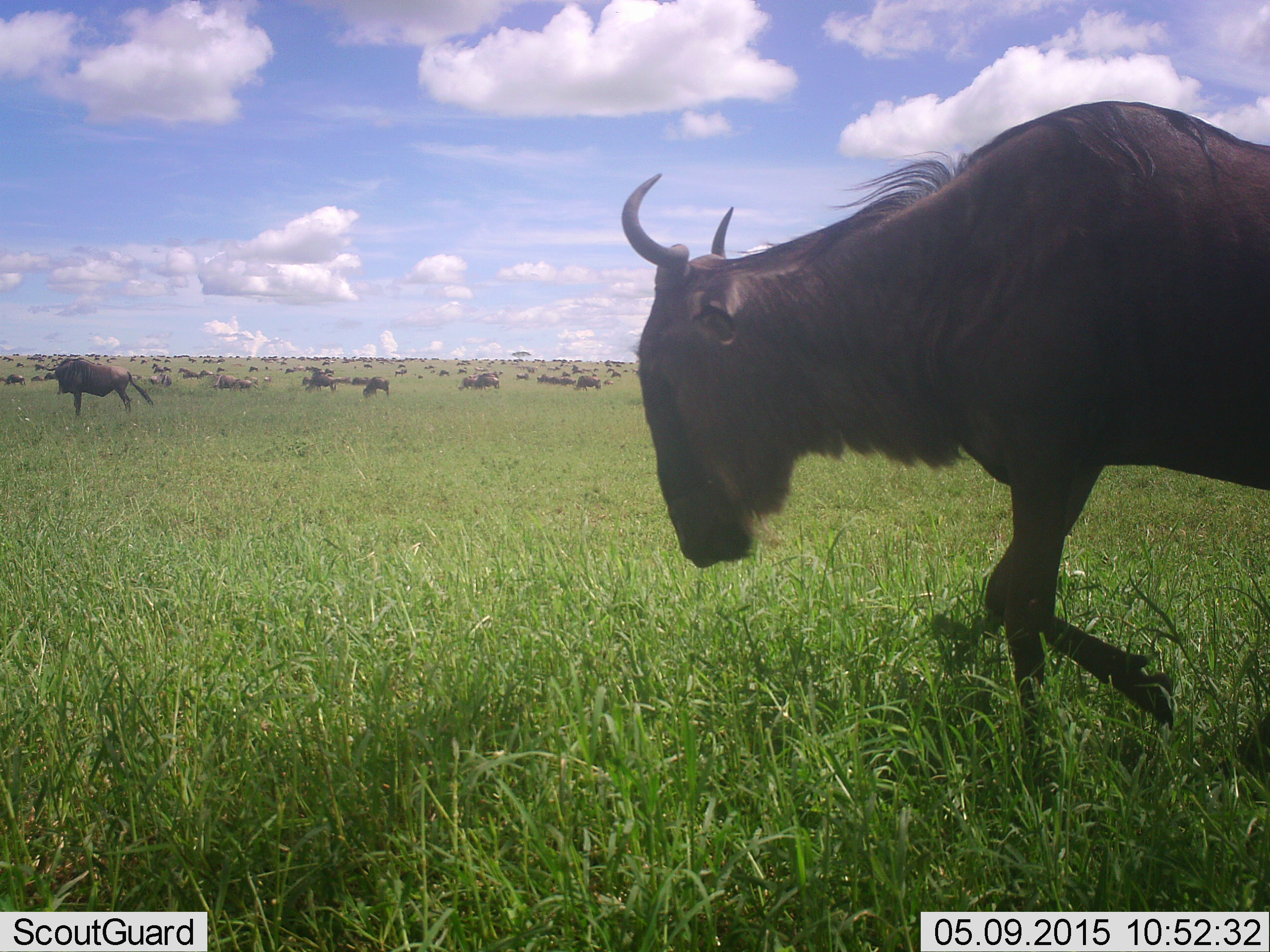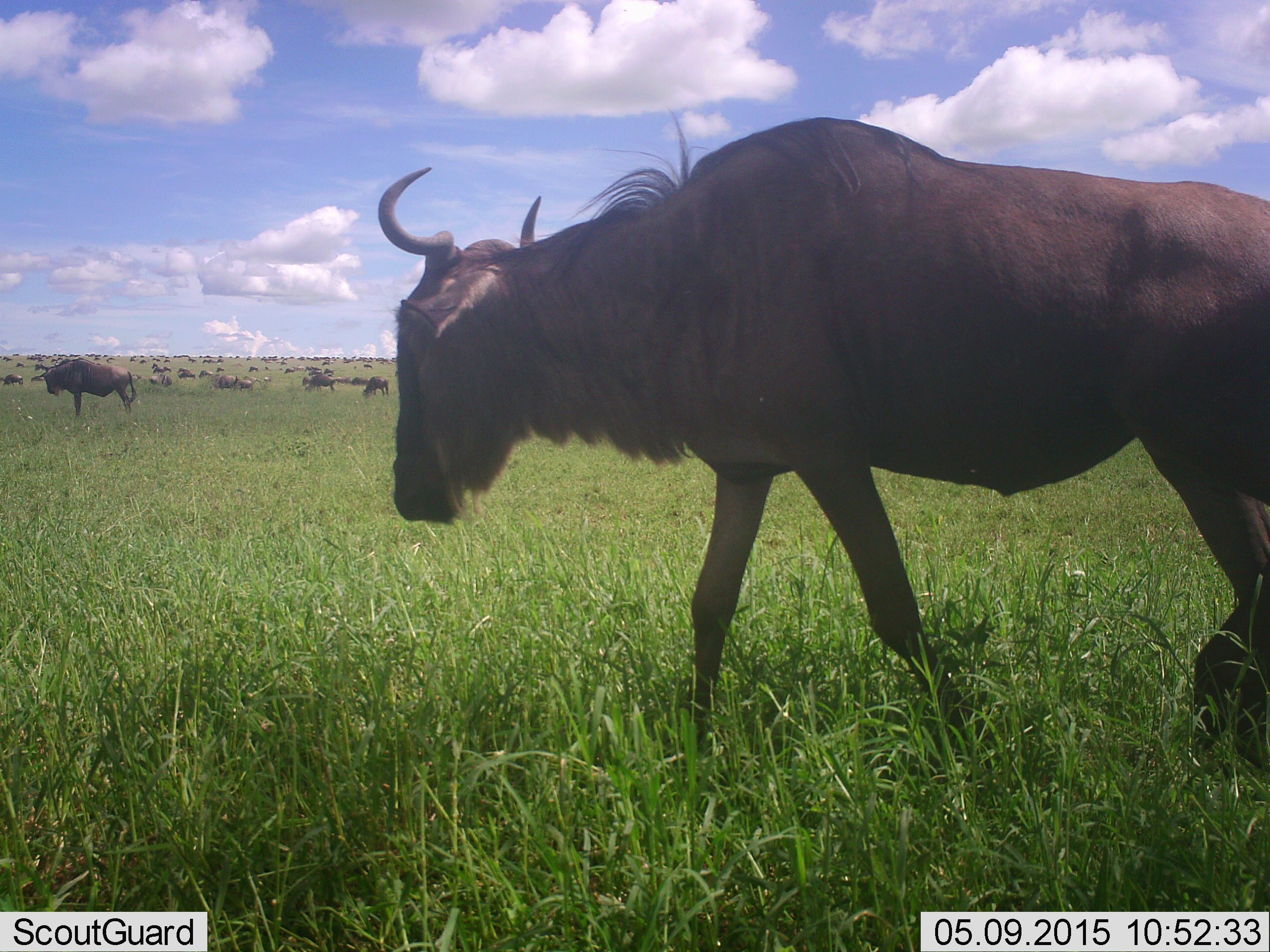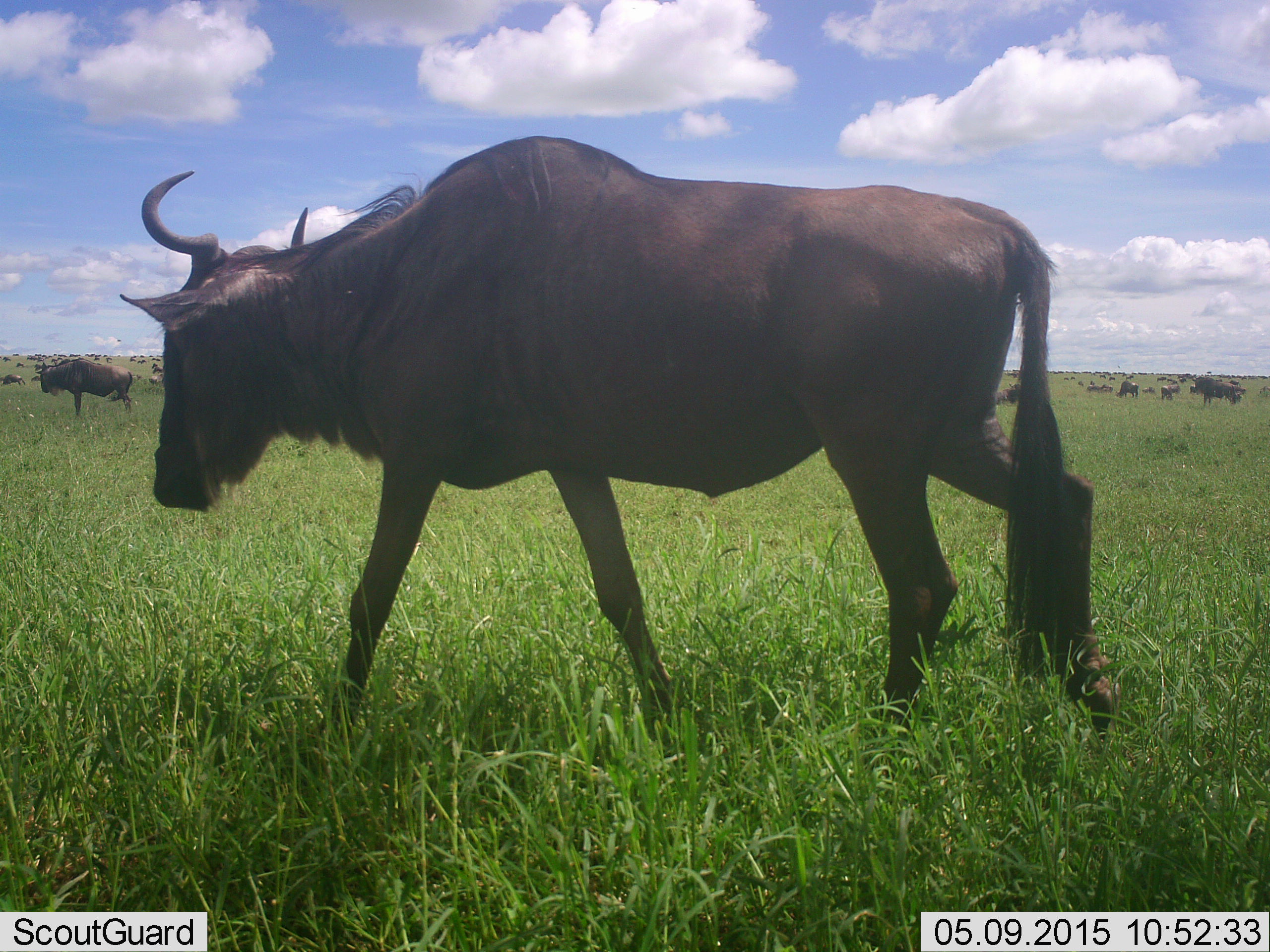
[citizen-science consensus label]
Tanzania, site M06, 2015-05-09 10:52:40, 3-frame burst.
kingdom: Animalia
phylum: Chordata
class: Mammalia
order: Artiodactyla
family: Bovidae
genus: Connochaetes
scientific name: Connochaetes taurinus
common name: blue wildebeest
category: wildebeest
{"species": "wildebeest (blue wildebeest) (Connochaetes taurinus)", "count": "51+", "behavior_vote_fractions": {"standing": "60%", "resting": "30%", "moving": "90%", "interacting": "20%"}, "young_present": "10%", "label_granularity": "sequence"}